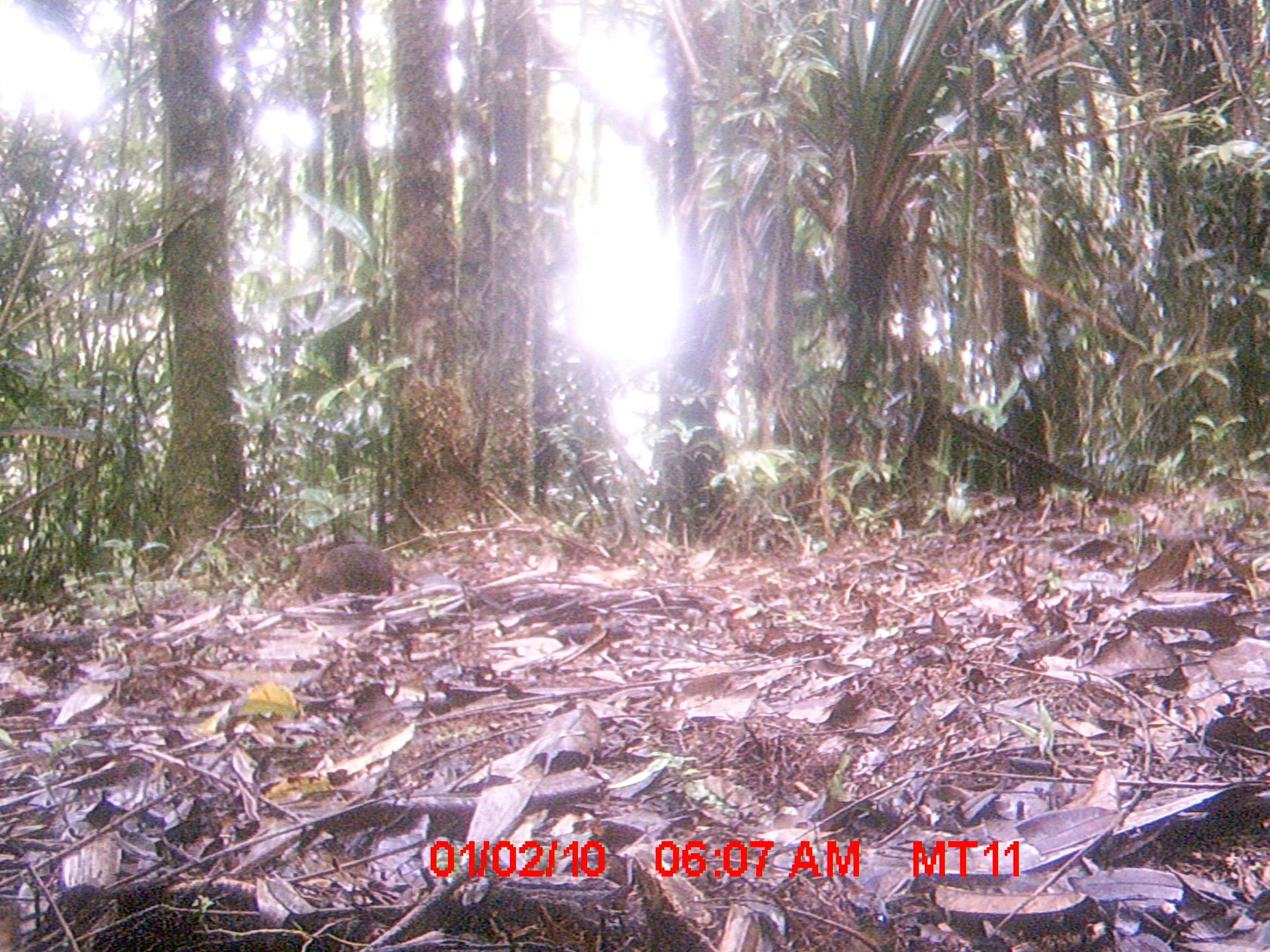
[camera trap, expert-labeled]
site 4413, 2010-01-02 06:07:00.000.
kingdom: Animalia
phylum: Chordata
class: Mammalia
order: Rodentia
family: Nesomyidae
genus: Hypogeomys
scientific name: Hypogeomys antimena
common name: malagasy giant rat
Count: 1.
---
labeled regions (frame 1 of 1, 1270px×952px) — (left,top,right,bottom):
hypogeomys antimena: (292,541,427,596)